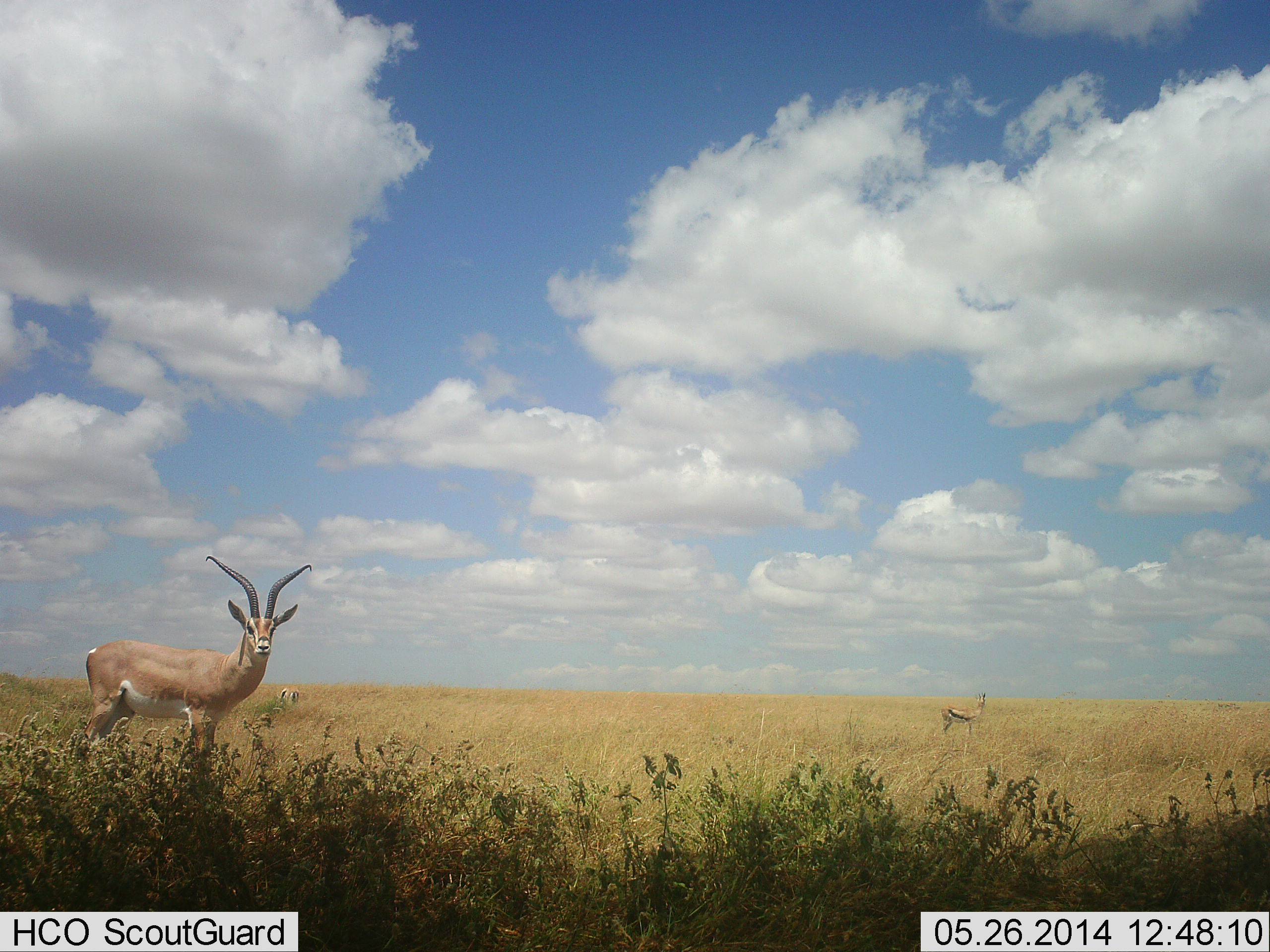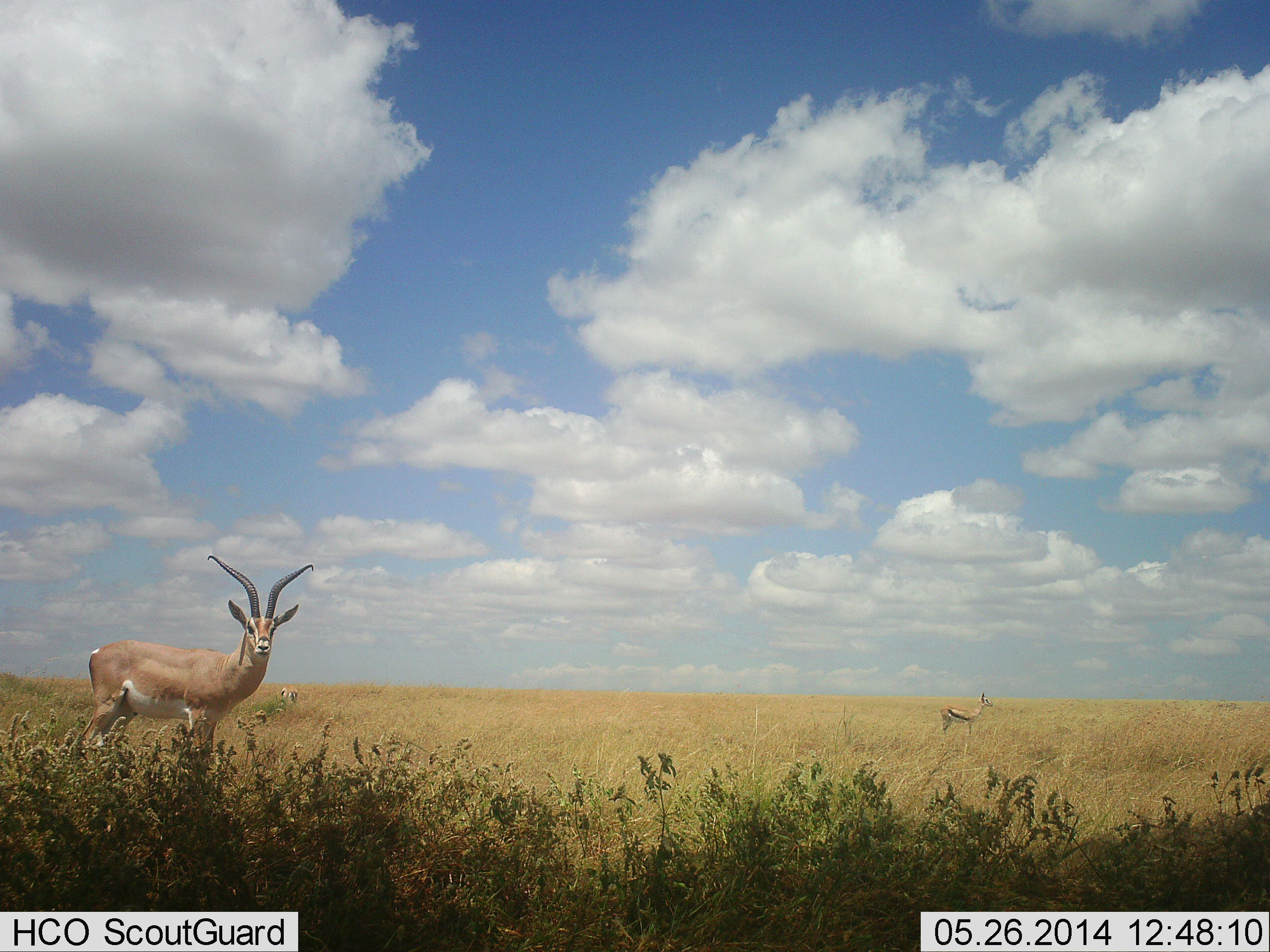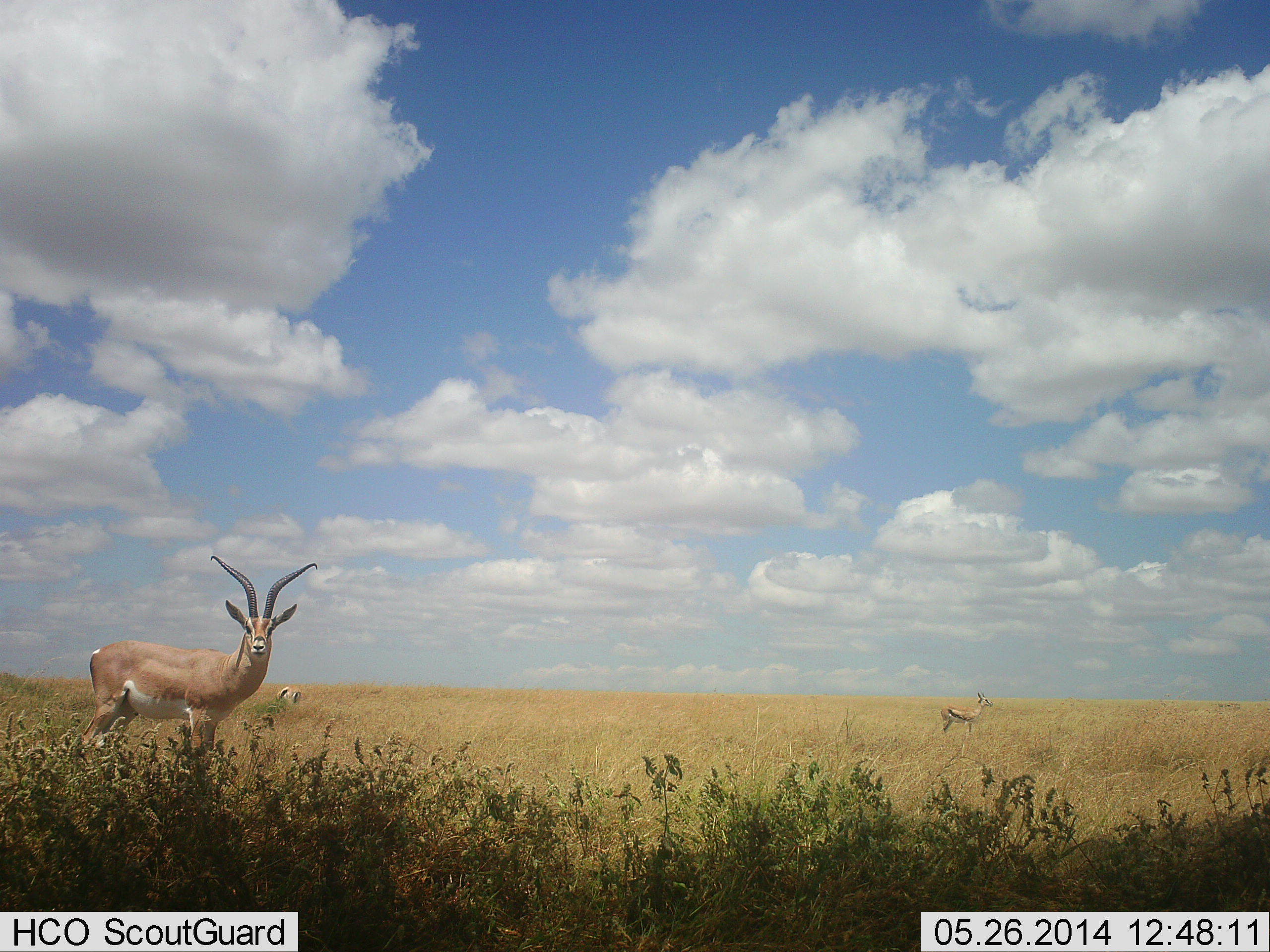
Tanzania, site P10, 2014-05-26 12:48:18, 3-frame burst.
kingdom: Animalia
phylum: Chordata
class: Mammalia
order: Artiodactyla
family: Bovidae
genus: Eudorcas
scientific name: Eudorcas thomsonii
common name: thomson's gazelle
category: gazellethomsons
Gazellethomsons (thomson's gazelle) (Eudorcas thomsonii), count 1. Behavior (volunteer vote fractions): standing 100%, resting 0%, moving 0%, interacting 0%. Young present (vote fraction): 0%. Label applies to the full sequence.